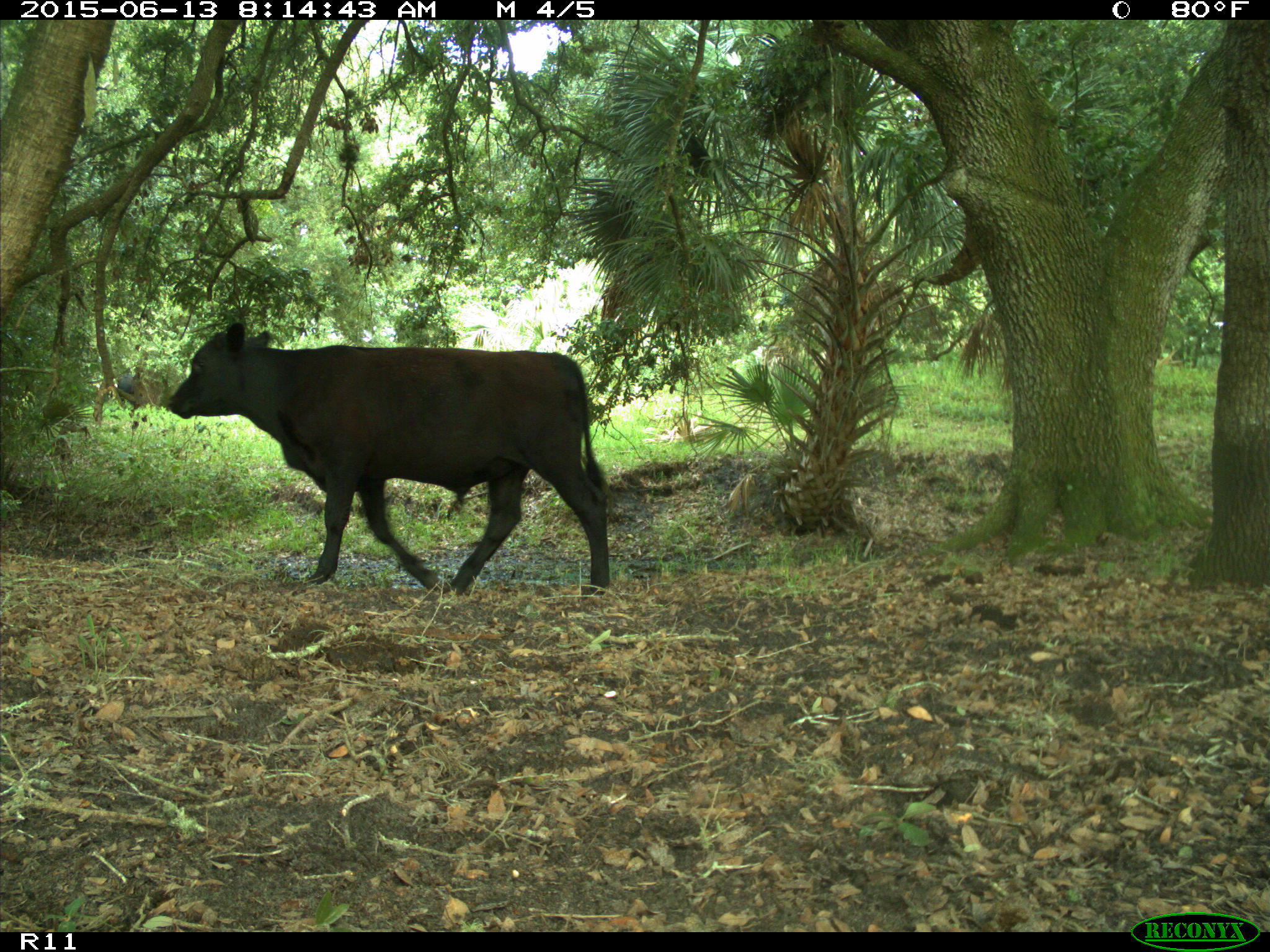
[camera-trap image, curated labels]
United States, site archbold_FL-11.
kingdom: Animalia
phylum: Chordata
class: Mammalia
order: Artiodactyla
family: Bovidae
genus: Bos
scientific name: Bos taurus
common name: domestic cow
Bos taurus (domestic cow).